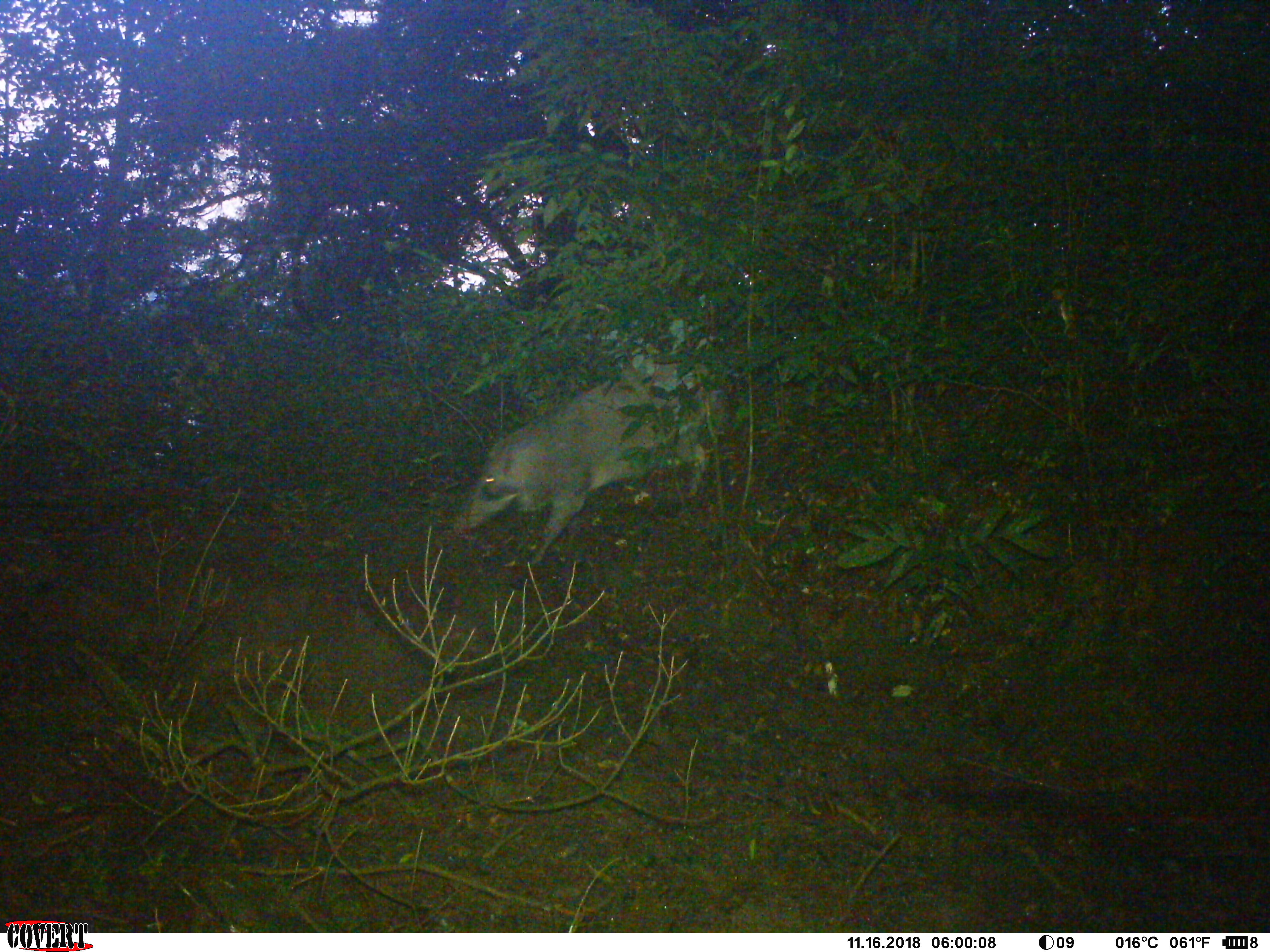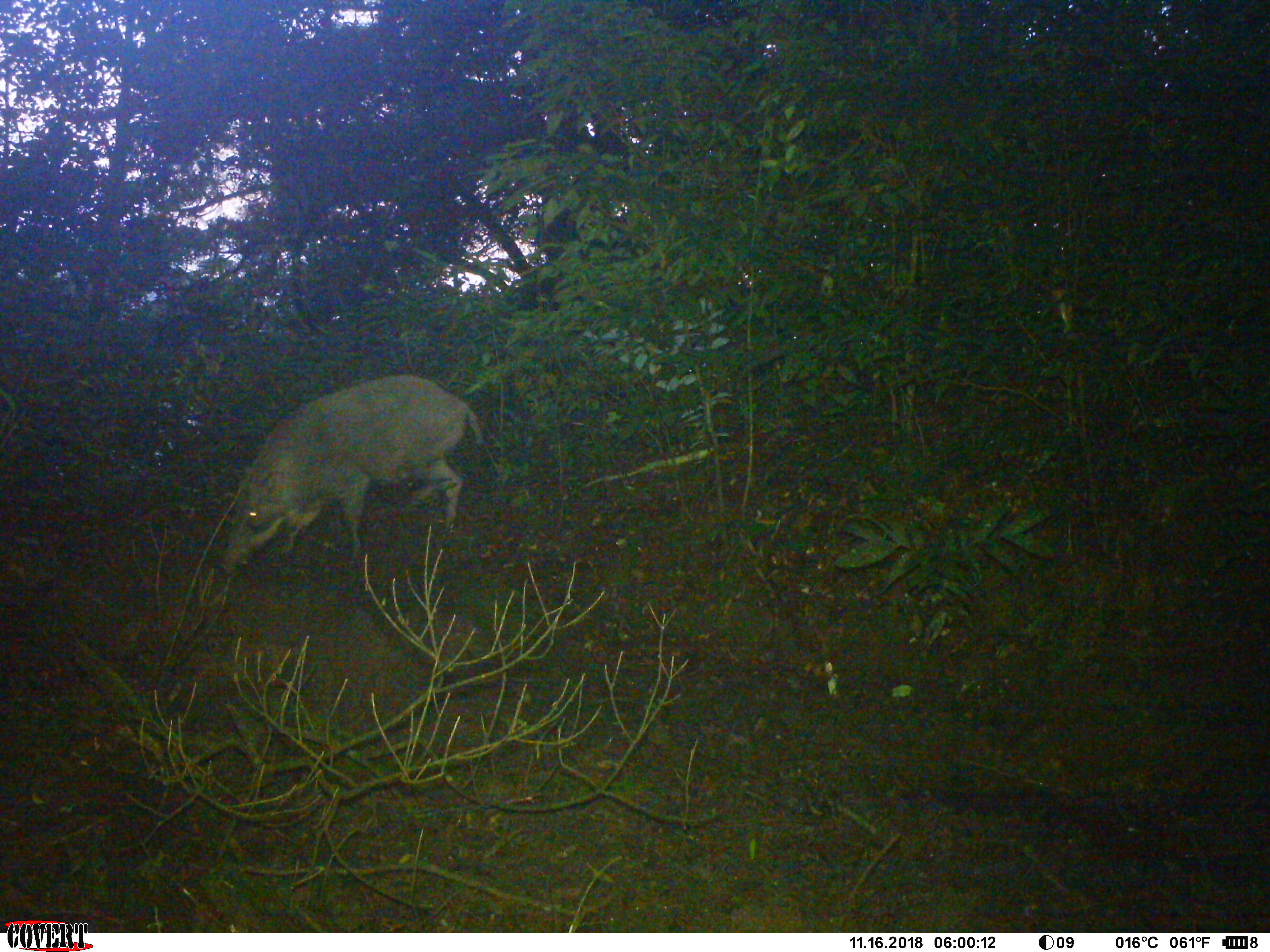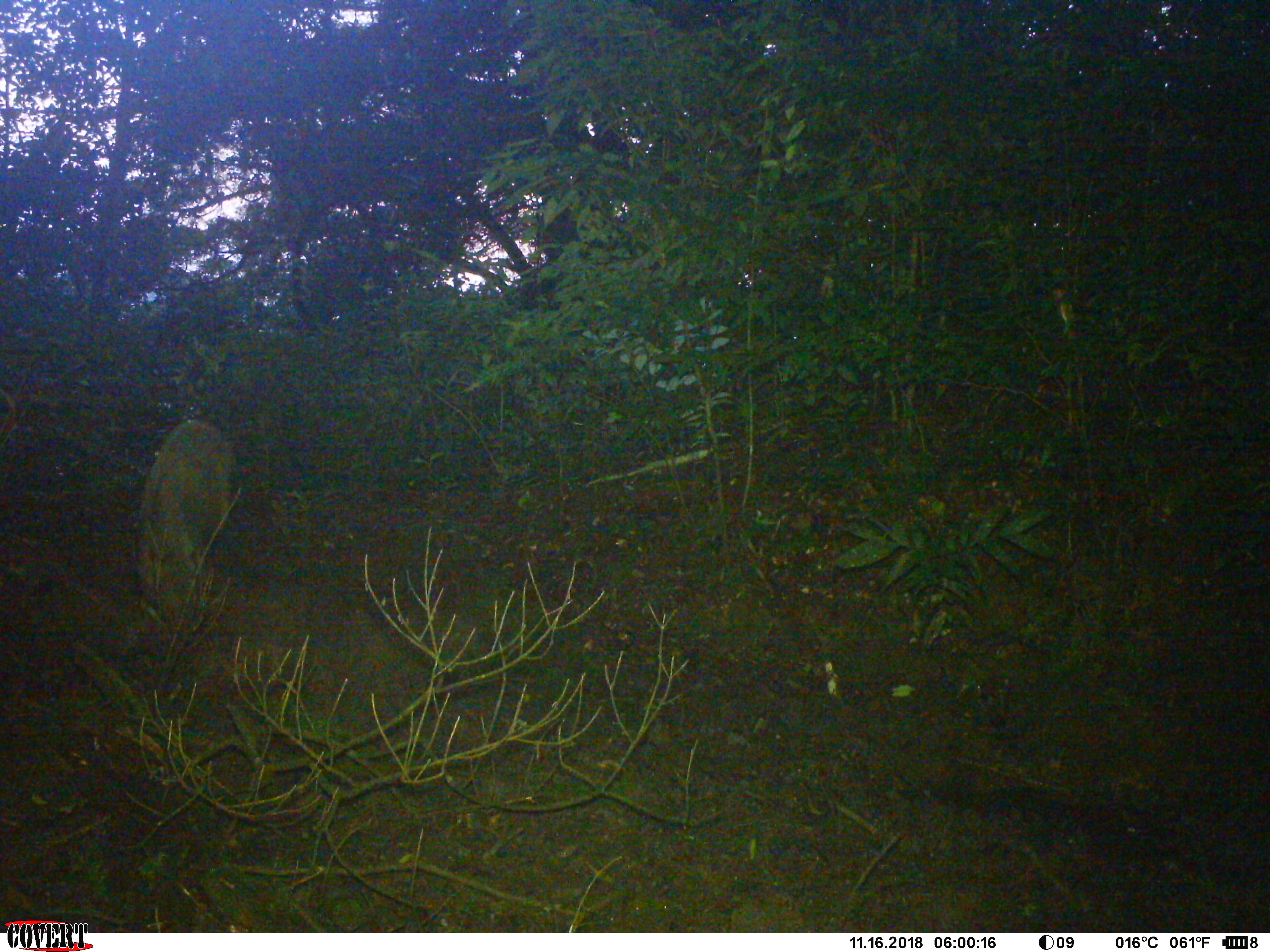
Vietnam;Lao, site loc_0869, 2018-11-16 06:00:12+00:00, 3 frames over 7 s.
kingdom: Animalia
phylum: Chordata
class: Mammalia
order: Artiodactyla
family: Suidae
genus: Sus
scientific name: Sus scrofa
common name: eurasian wild pig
Eurasian wild pig (Sus scrofa). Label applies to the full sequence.